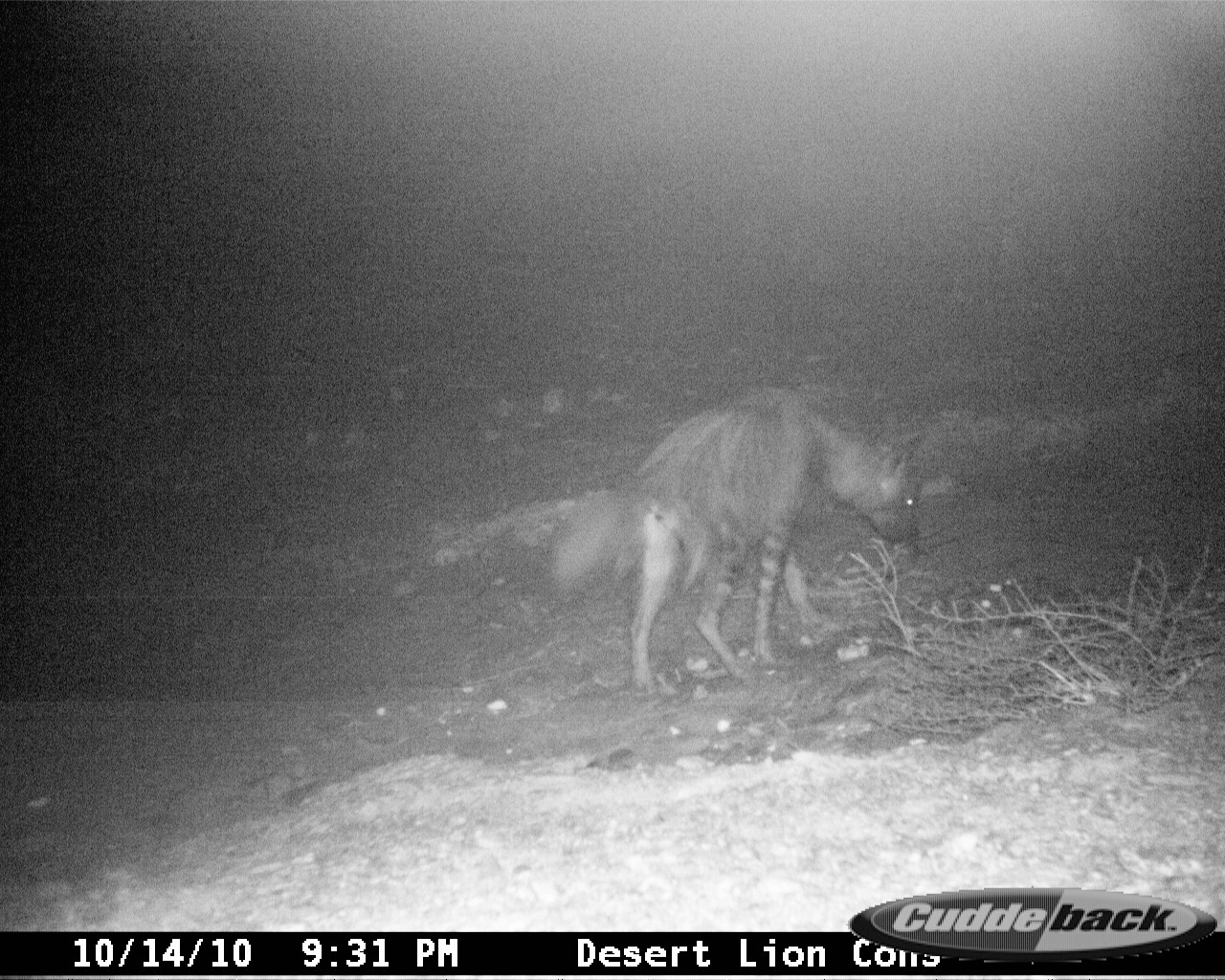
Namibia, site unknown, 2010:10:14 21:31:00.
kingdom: Animalia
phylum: Chordata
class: Mammalia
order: Carnivora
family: Hyaenidae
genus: Parahyaena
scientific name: Parahyaena brunnea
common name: brown hyena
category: hyaena brunnea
Hyaena brunnea (brown hyena) (Parahyaena brunnea).